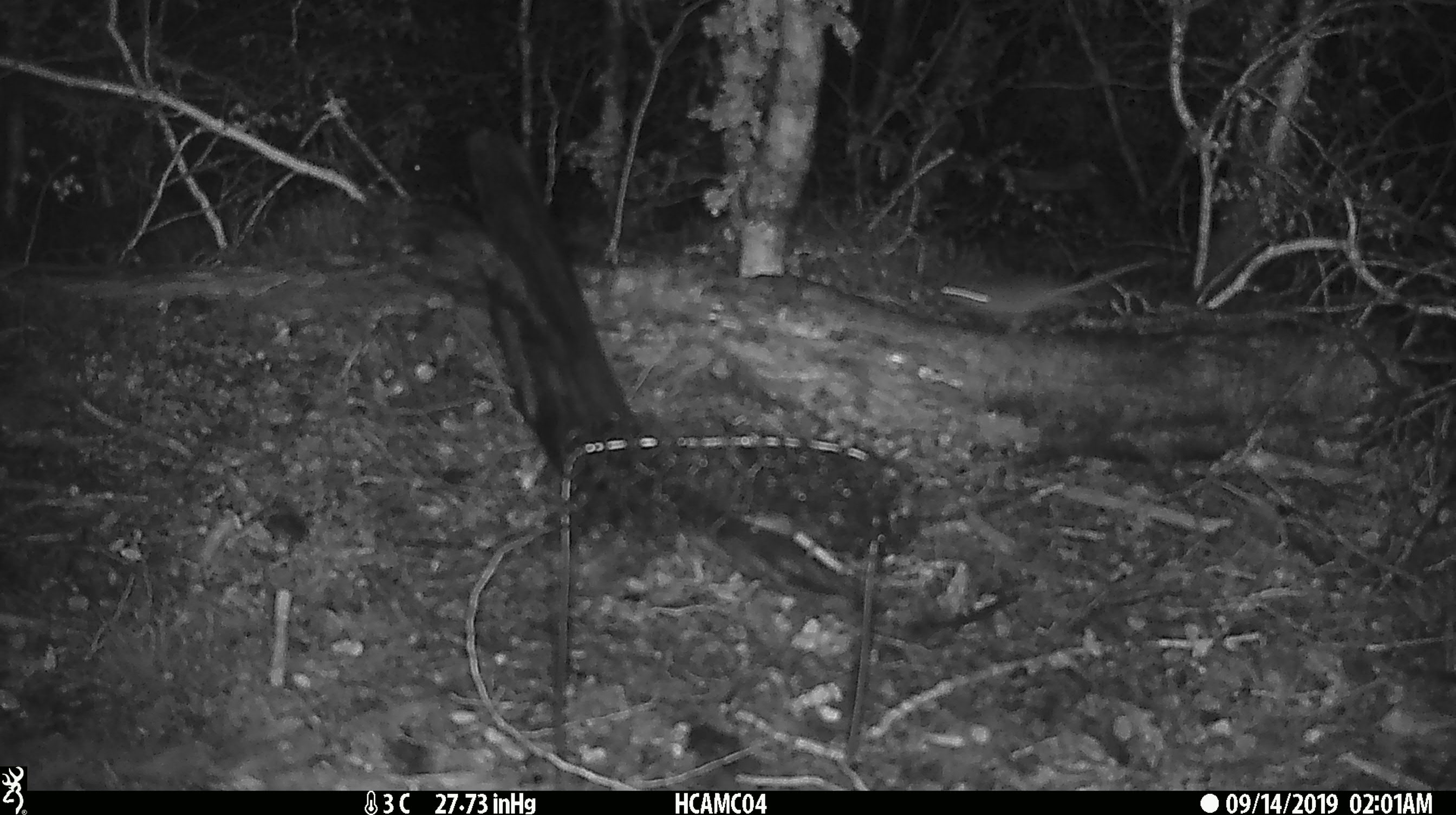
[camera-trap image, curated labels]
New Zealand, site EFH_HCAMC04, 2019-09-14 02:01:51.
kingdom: Animalia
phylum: Chordata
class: Mammalia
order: Rodentia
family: Muridae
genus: Mus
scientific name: Mus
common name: mouse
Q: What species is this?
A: Mouse (Mus).